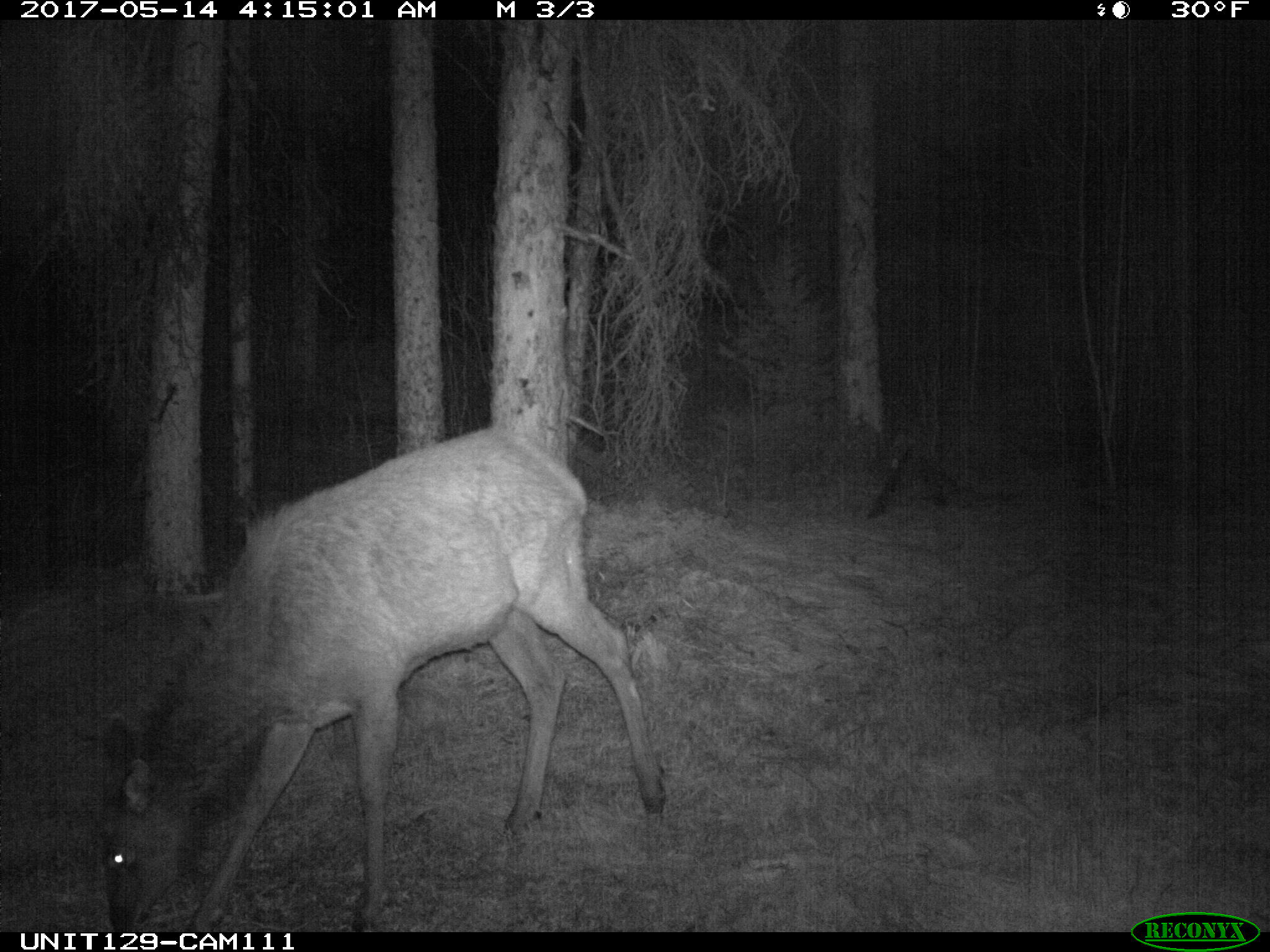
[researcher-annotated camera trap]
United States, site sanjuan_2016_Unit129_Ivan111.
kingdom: Animalia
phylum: Chordata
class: Mammalia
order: Artiodactyla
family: Cervidae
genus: Cervus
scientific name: Cervus elaphus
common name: red deer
Cervus elaphus (red deer).